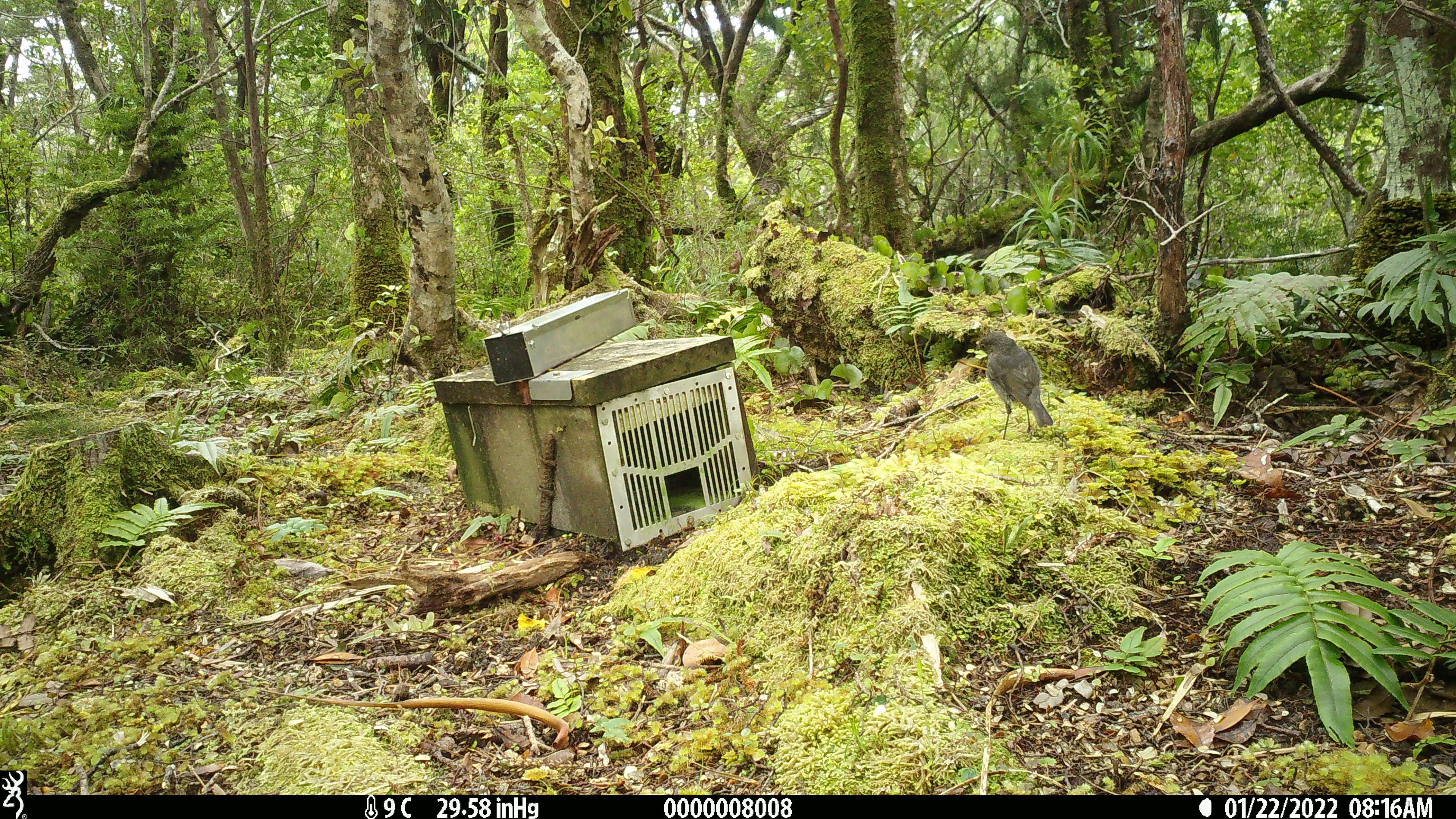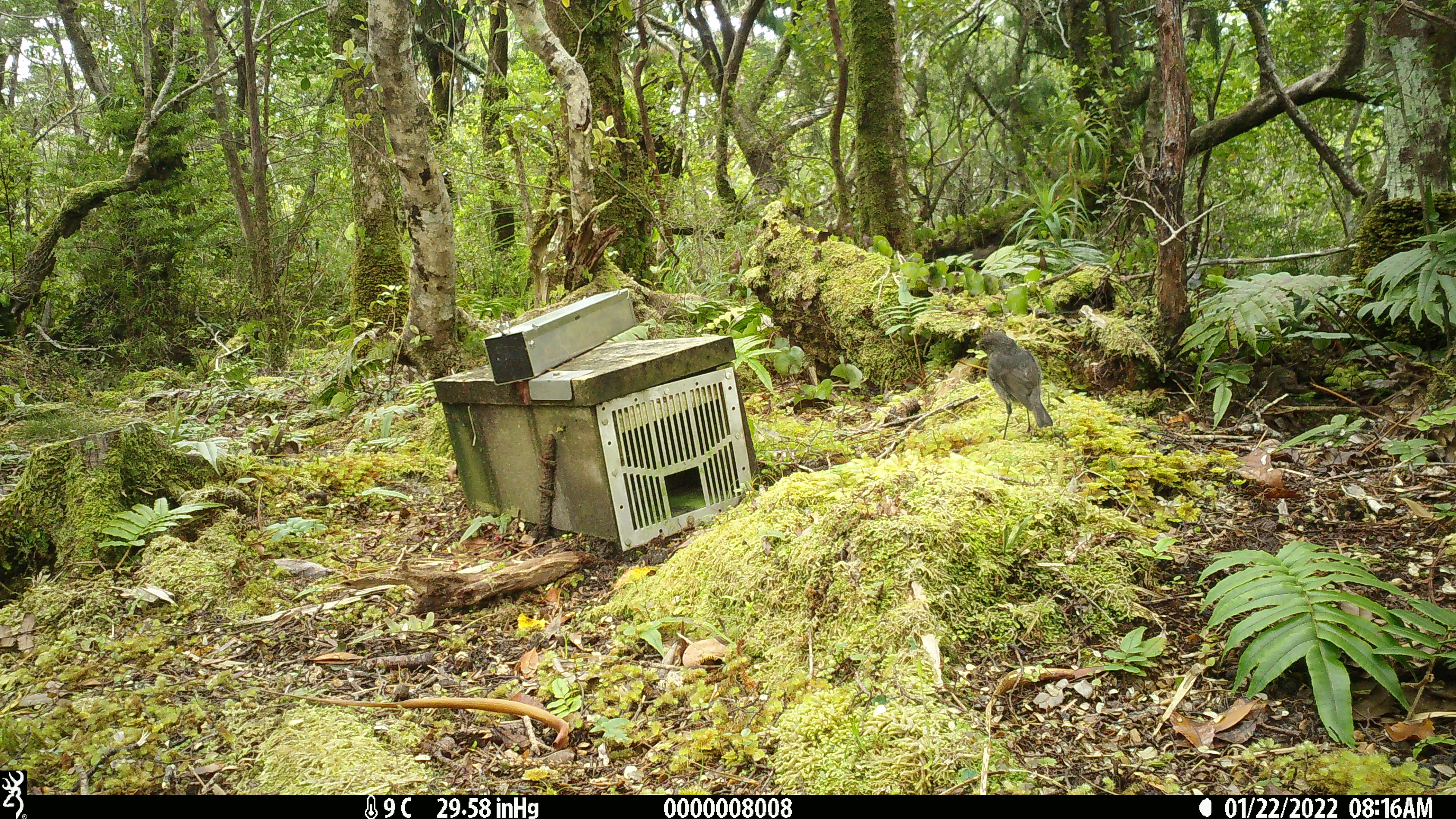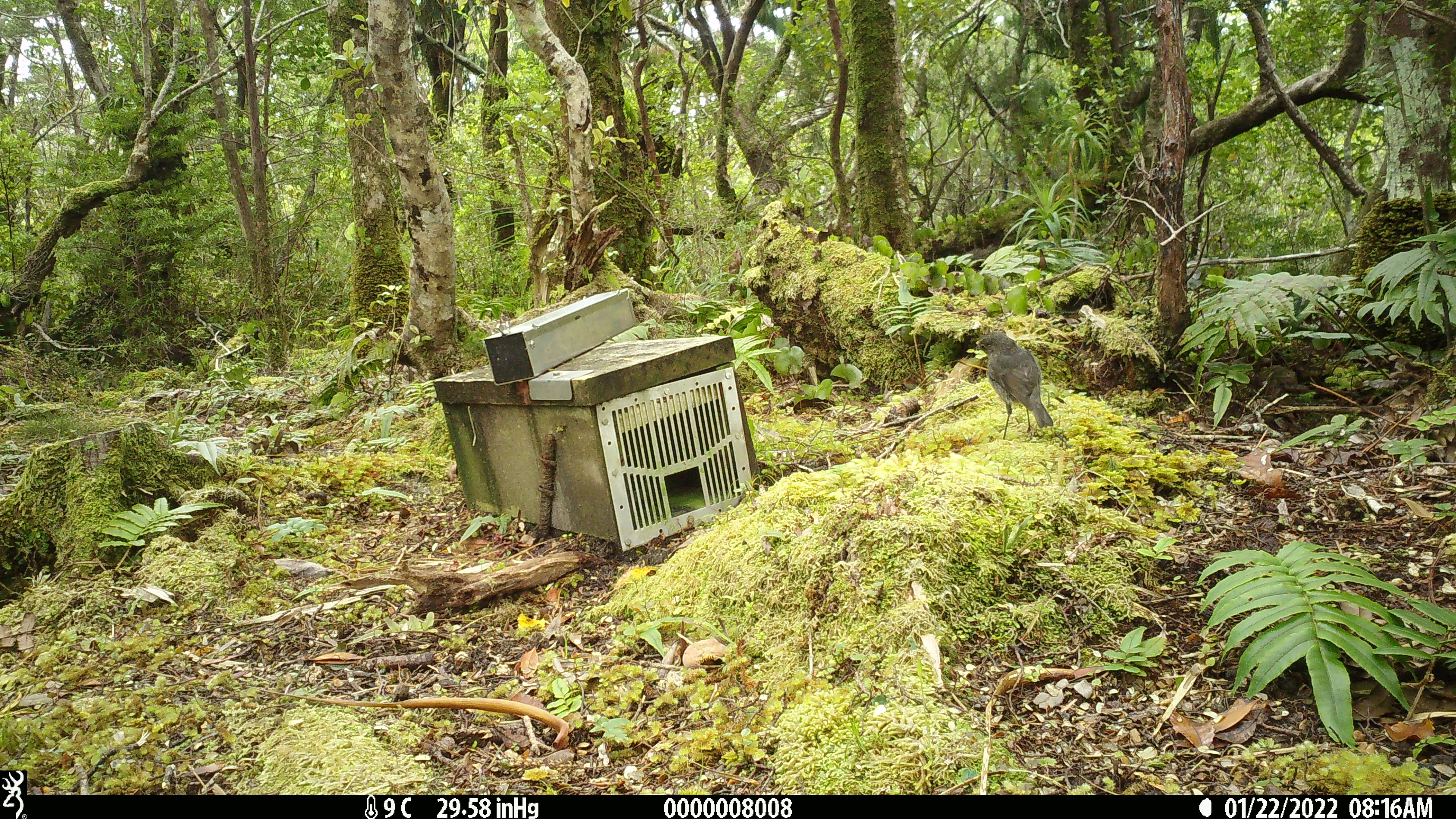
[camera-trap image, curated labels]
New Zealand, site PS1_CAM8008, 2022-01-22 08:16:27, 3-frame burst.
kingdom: Animalia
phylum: Chordata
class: Aves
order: Passeriformes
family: Petroicidae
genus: Petroica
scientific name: Petroica australis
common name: new zealand robin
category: robin